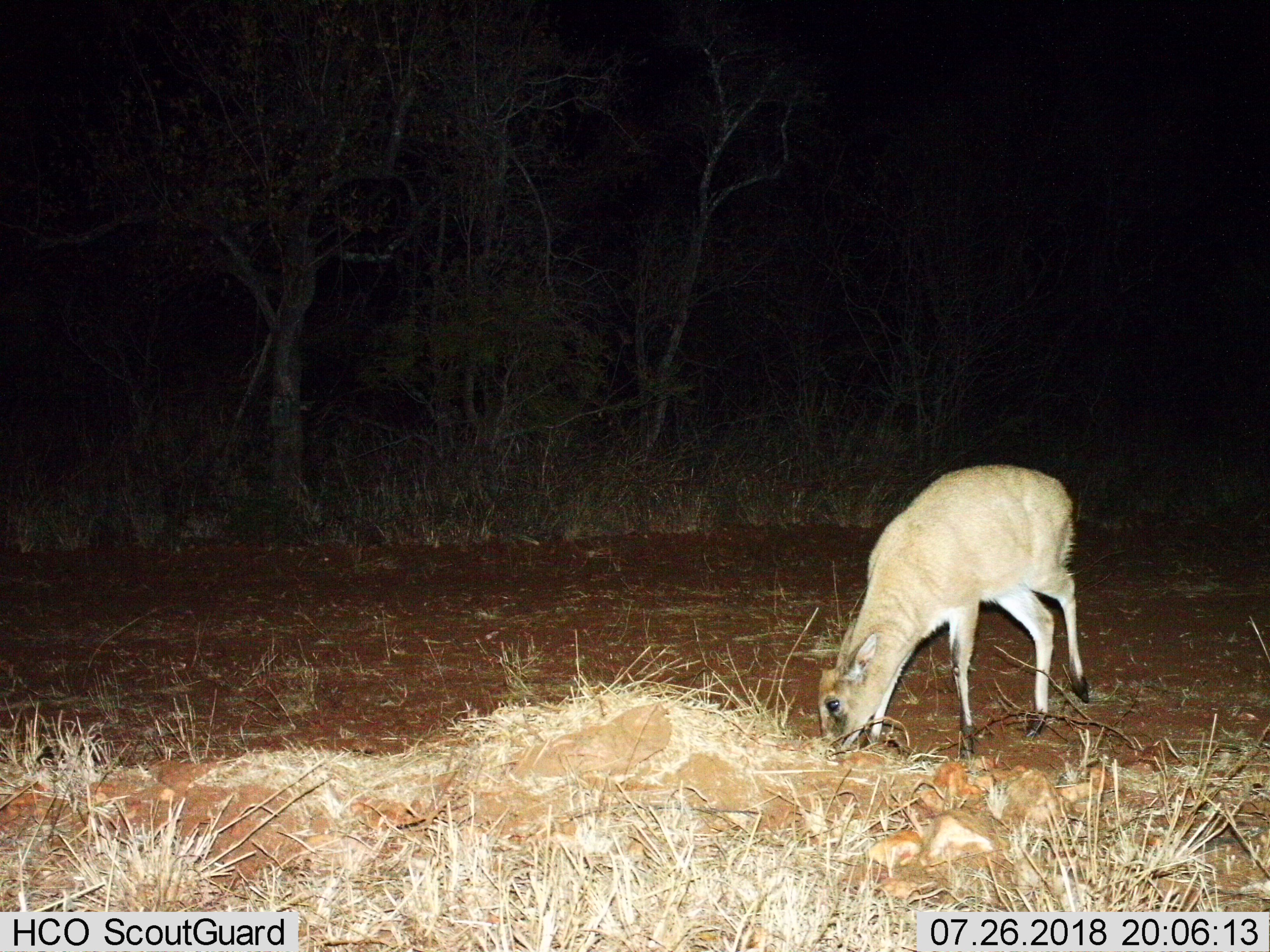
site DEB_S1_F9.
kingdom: Animalia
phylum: Chordata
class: Mammalia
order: Artiodactyla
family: Bovidae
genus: Sylvicapra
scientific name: Sylvicapra grimmia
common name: common duiker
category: duikercommongrey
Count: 1.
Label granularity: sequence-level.